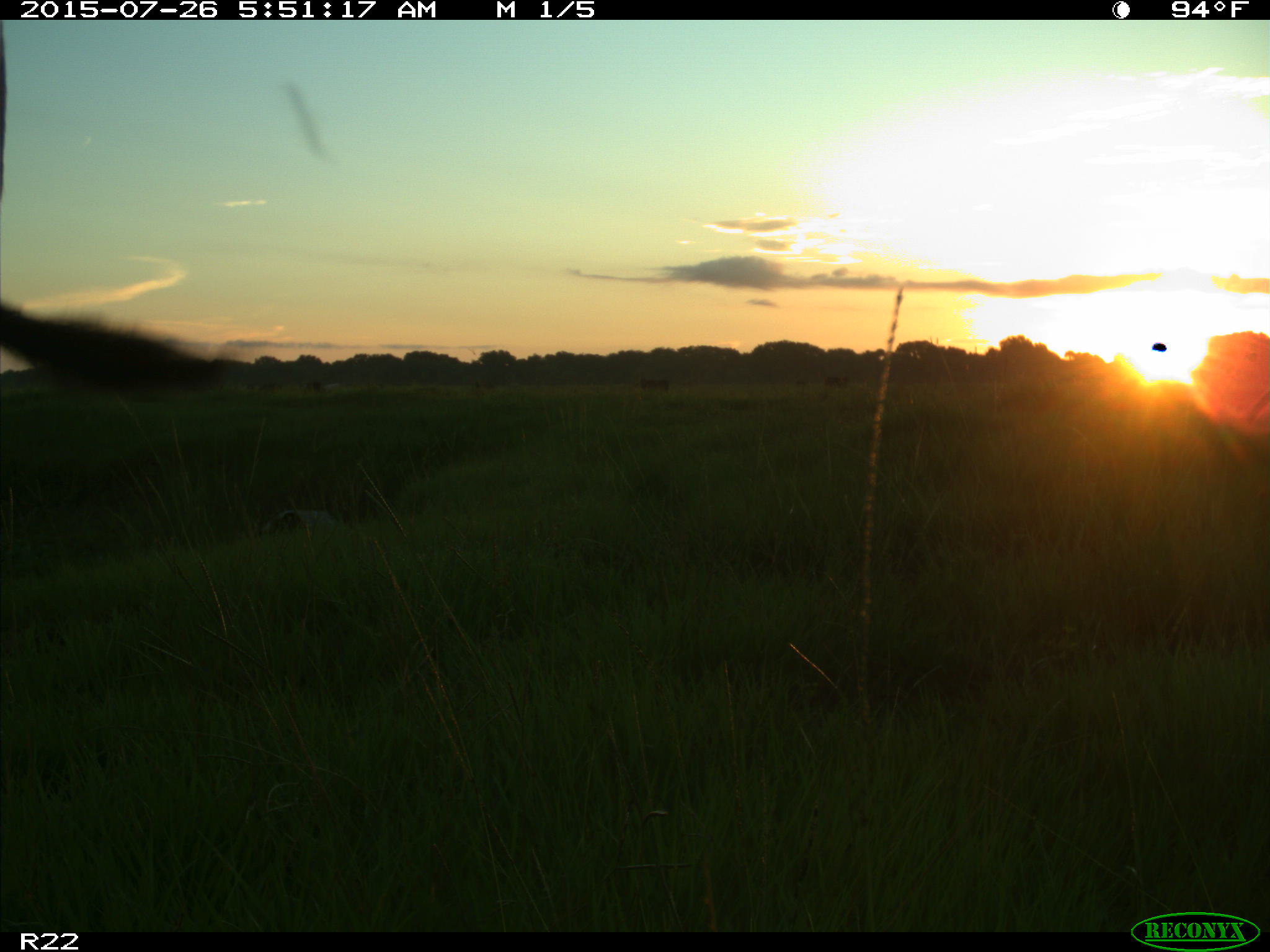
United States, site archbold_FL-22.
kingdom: Animalia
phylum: Chordata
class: Mammalia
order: Artiodactyla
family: Bovidae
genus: Bos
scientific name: Bos taurus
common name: domestic cow